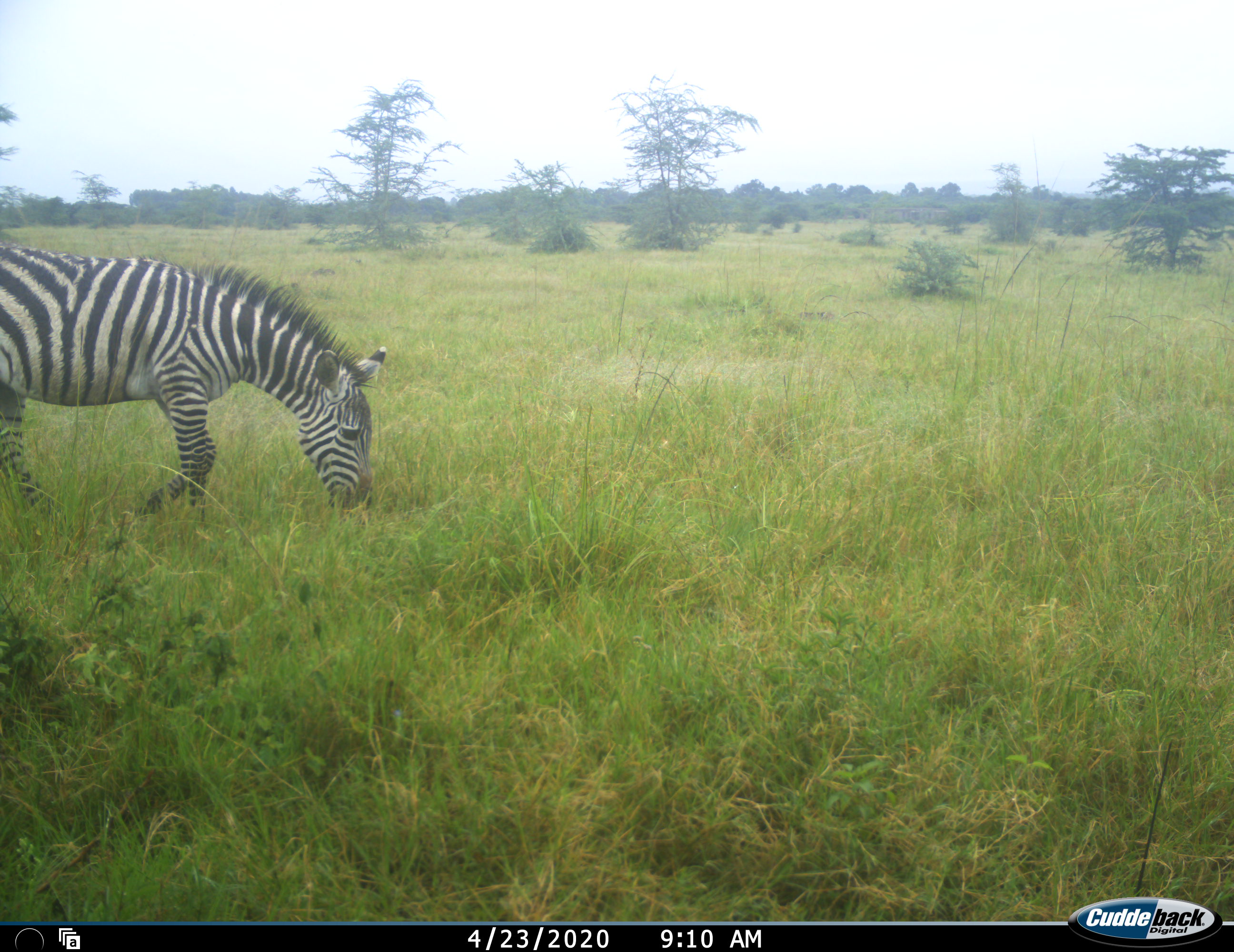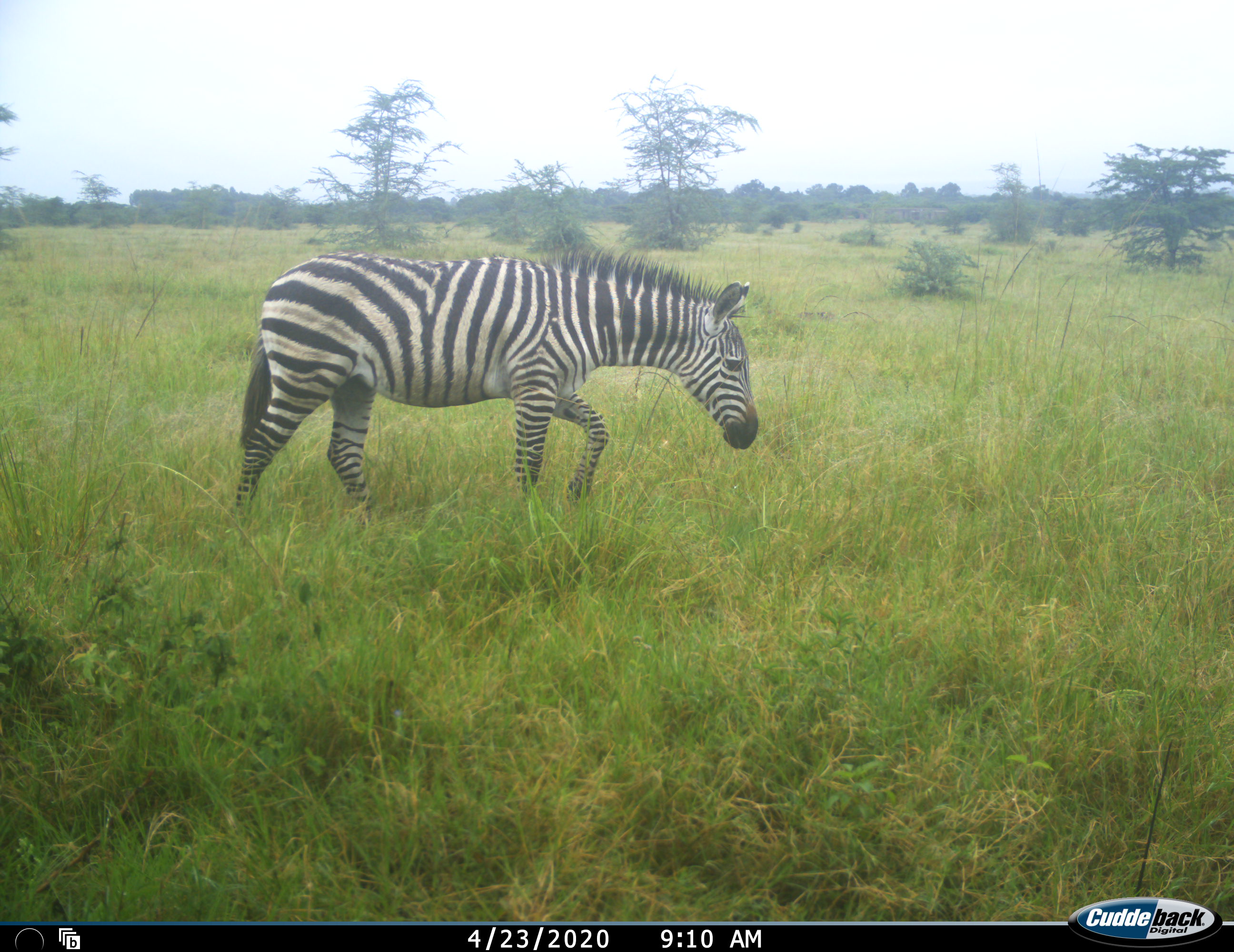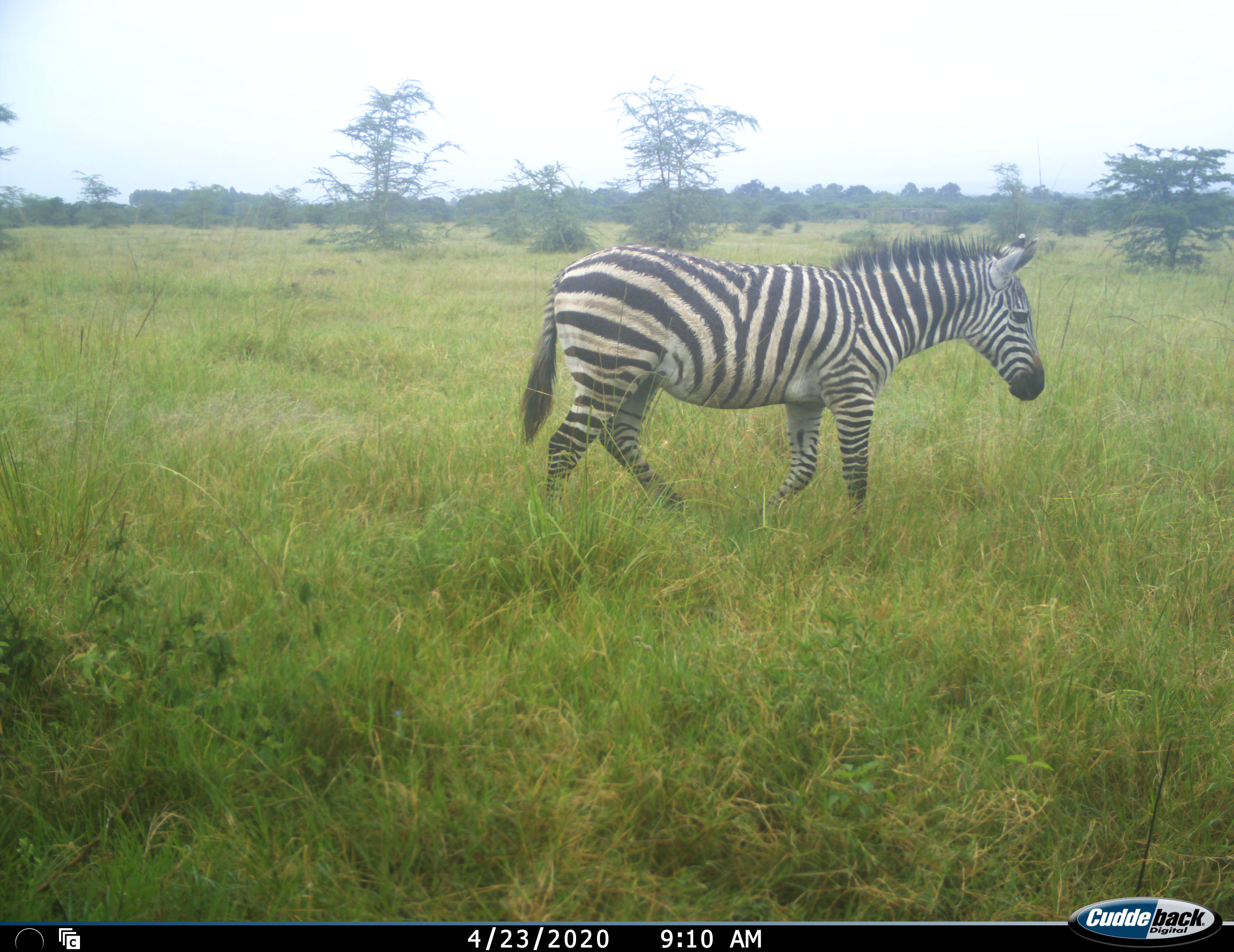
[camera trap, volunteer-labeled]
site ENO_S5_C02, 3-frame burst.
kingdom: Animalia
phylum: Chordata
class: Mammalia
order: Perissodactyla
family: Equidae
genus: Equus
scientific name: Equus quagga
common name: plains zebra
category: zebraplains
Zebraplains (plains zebra) (Equus quagga), count 1. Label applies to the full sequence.